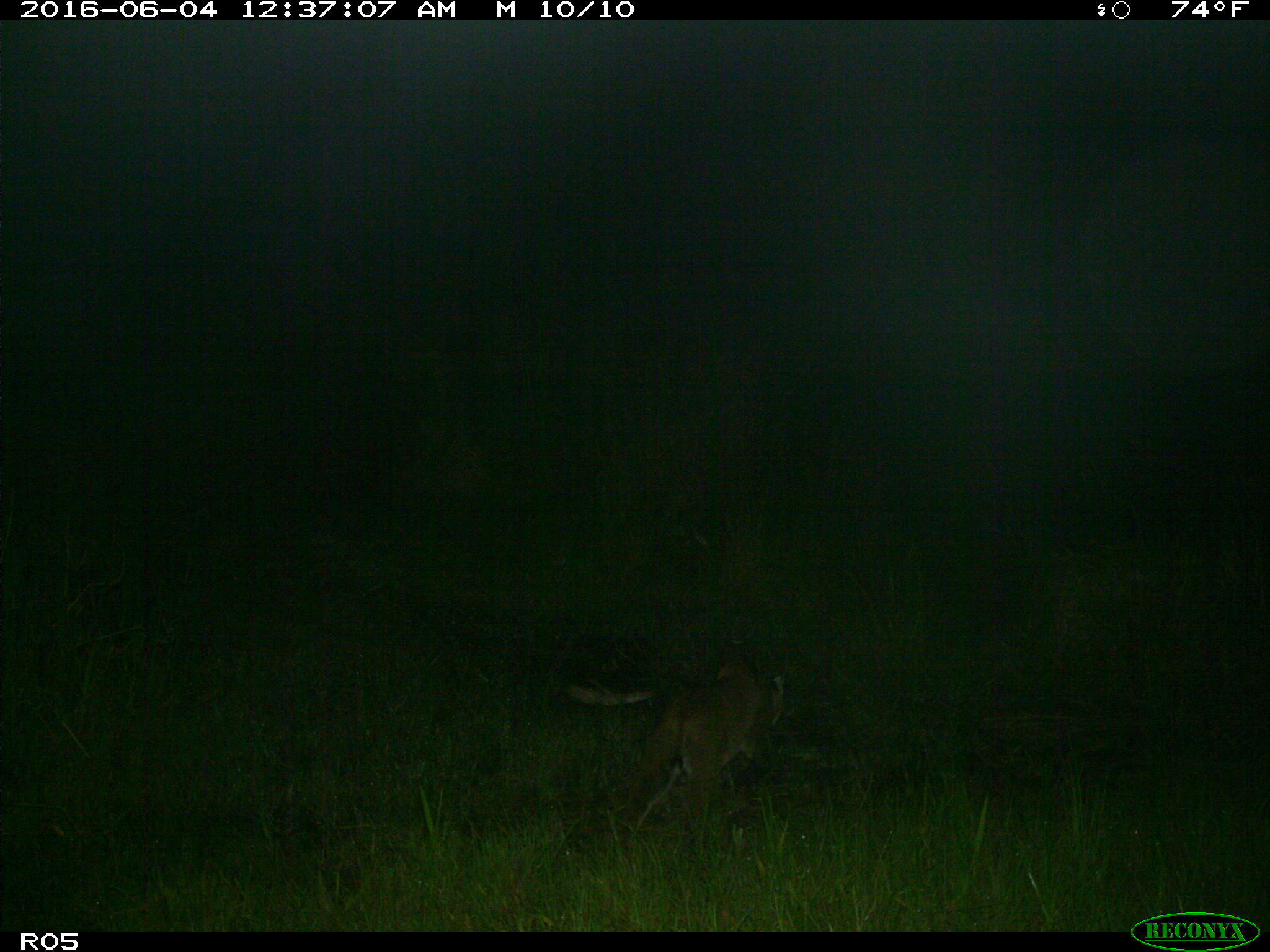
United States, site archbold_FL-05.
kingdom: Animalia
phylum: Chordata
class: Mammalia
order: Carnivora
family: Felidae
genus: Lynx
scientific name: Lynx rufus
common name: bobcat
Lynx rufus (bobcat).